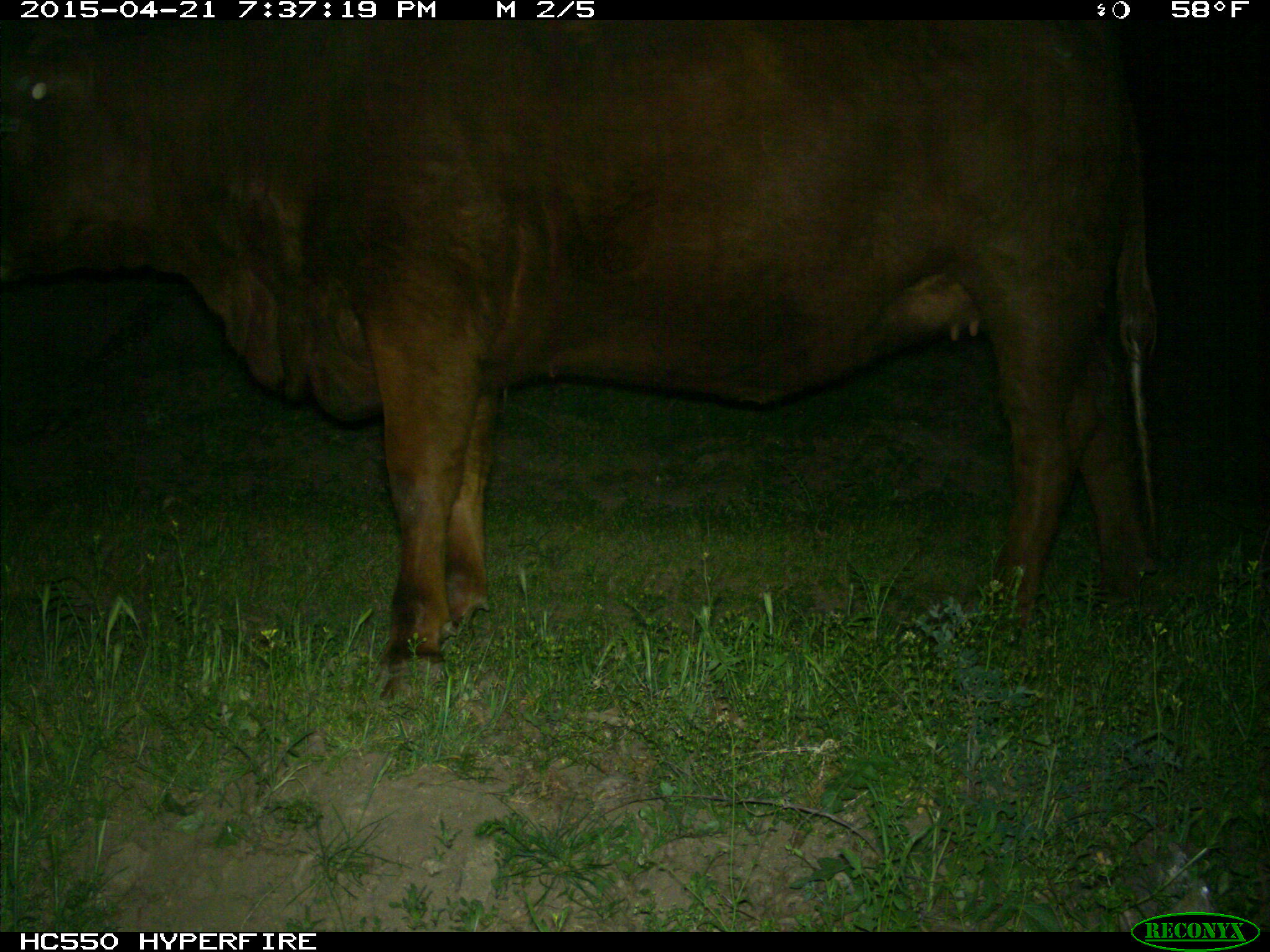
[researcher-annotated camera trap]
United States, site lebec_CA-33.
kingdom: Animalia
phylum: Chordata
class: Mammalia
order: Artiodactyla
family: Bovidae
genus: Bos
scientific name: Bos taurus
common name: domestic cow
Bos taurus (domestic cow).